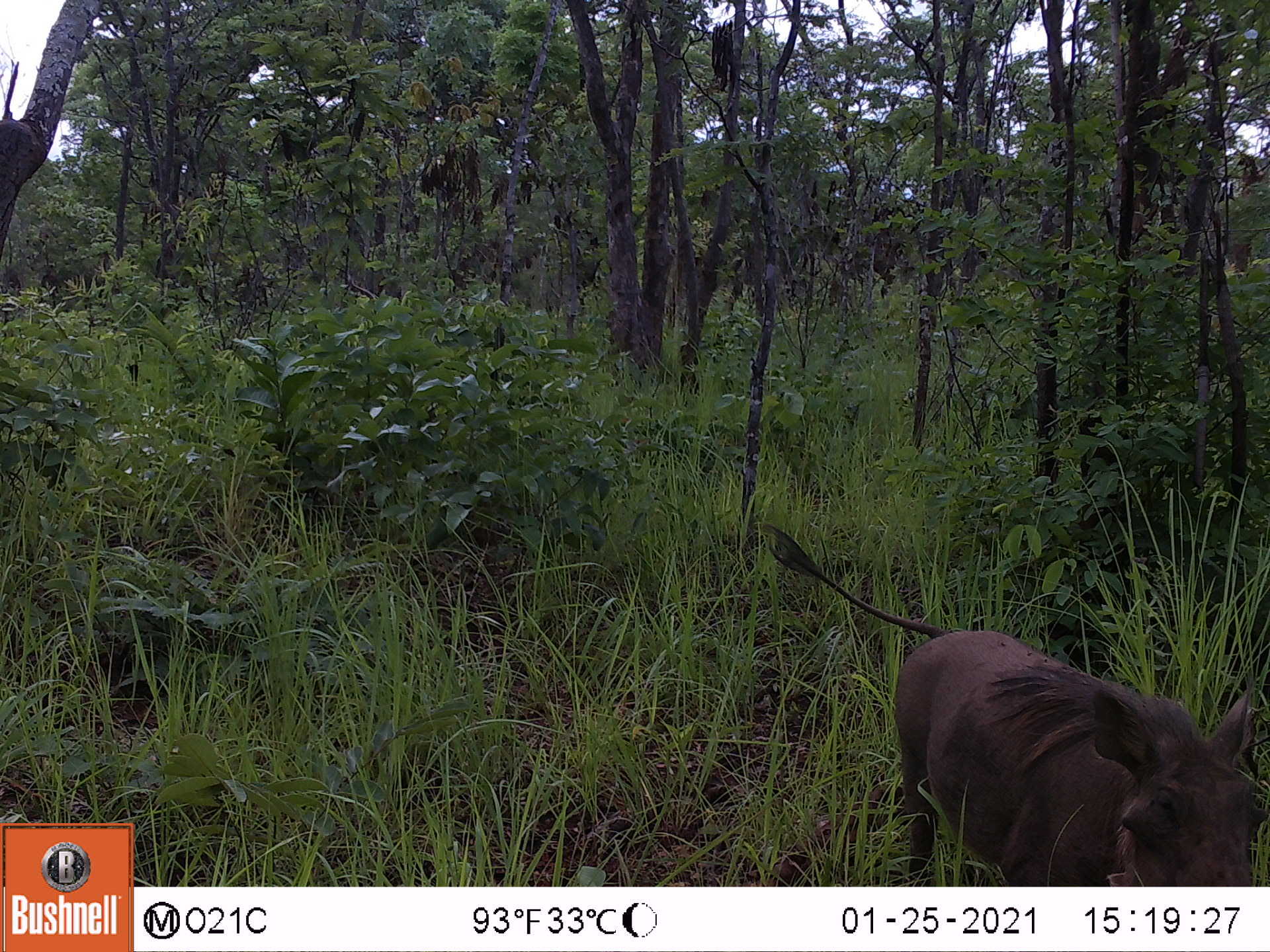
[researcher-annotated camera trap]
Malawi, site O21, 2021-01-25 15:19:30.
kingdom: Animalia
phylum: Chordata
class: Mammalia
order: Artiodactyla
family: Suidae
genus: Phacochoerus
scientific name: Phacochoerus africanus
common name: common warthog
Common warthog (Phacochoerus africanus), count 1.